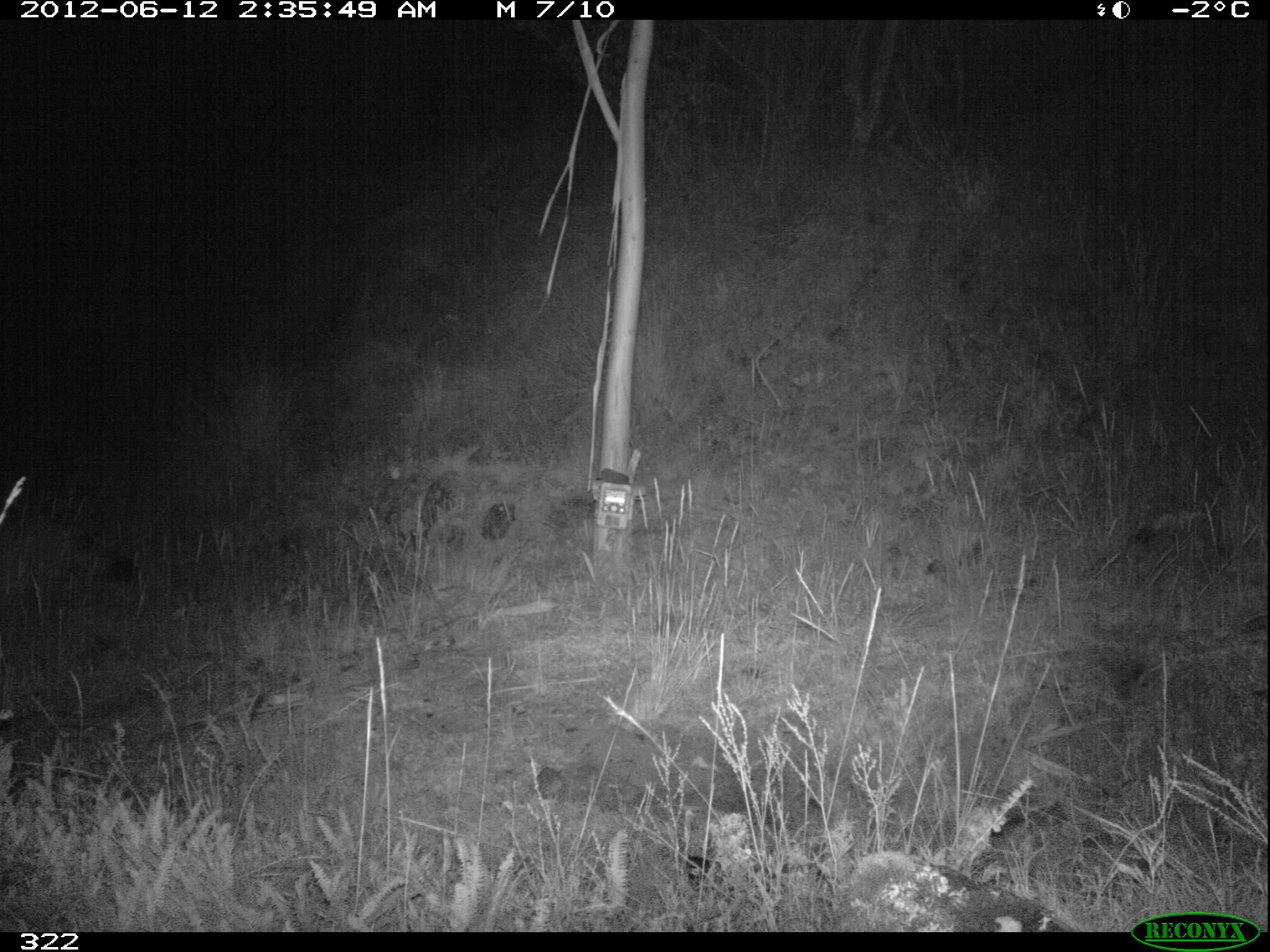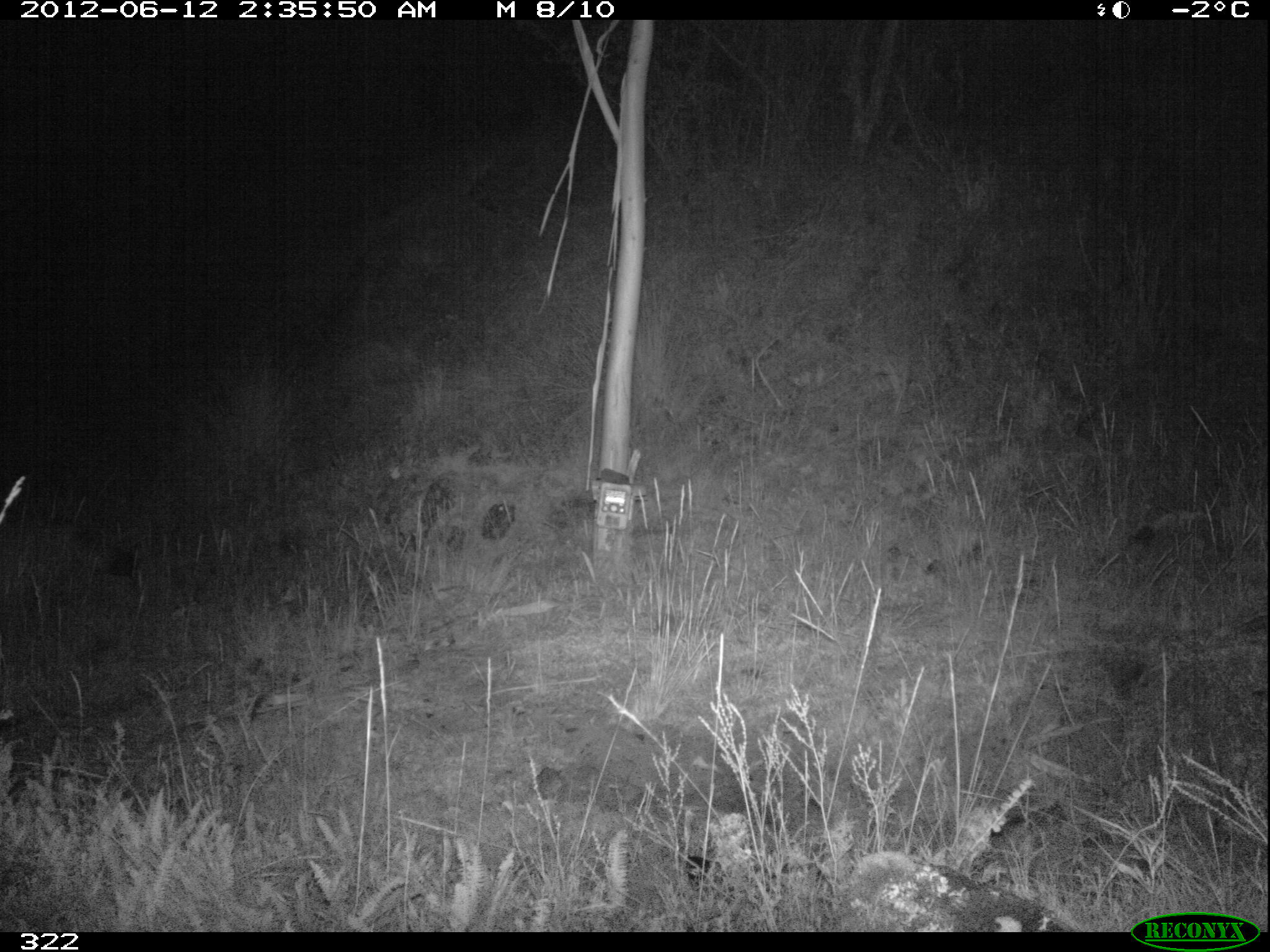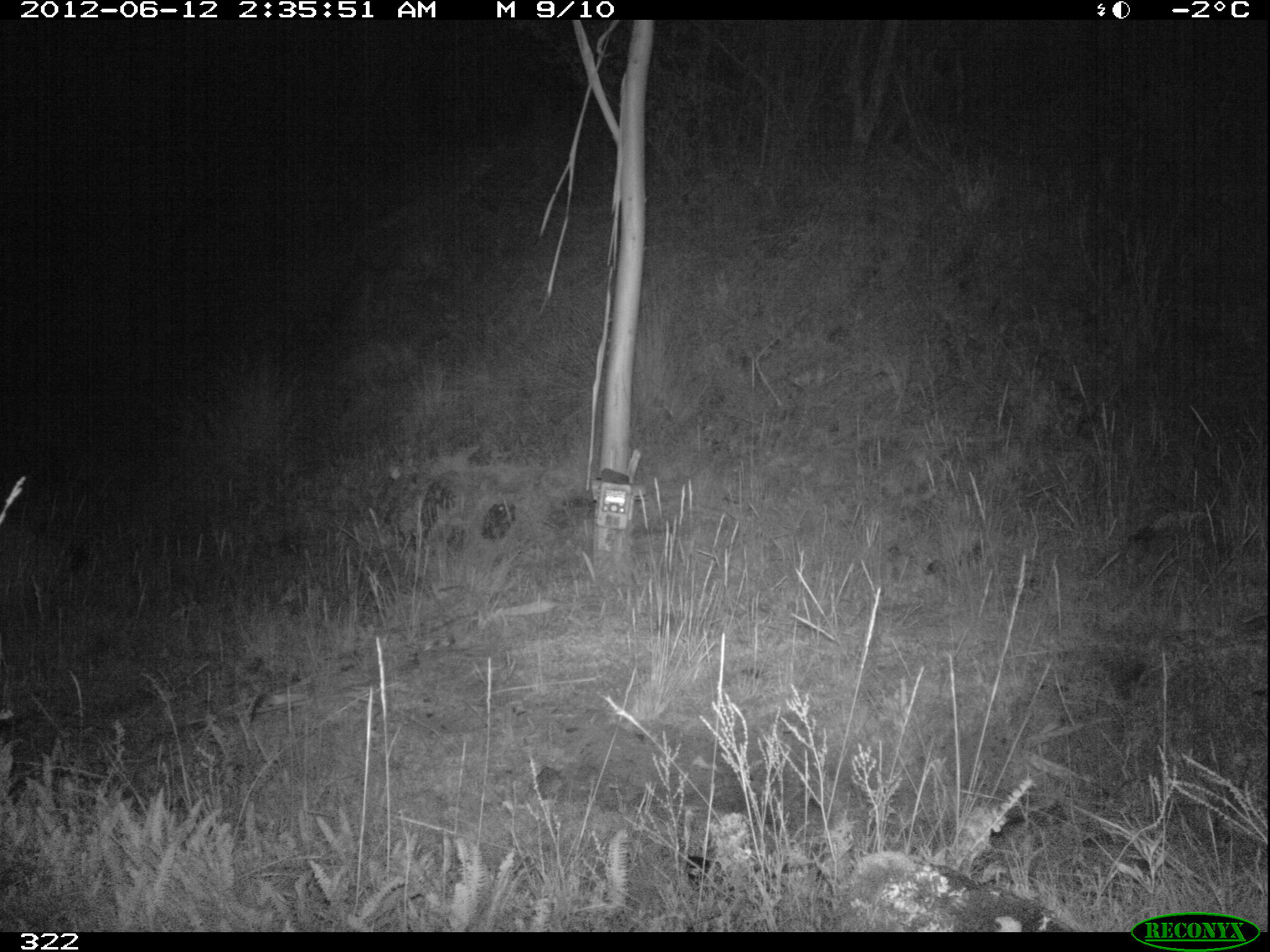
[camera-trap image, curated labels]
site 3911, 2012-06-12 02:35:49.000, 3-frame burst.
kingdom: Animalia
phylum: Chordata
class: Mammalia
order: Carnivora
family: Canidae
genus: Lycalopex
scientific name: Lycalopex culpaeus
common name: culpeo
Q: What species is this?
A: Lycalopex culpaeus (culpeo).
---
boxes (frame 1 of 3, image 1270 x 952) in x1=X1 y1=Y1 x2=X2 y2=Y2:
lycalopex culpaeus: x1=0 y1=515 x2=137 y2=586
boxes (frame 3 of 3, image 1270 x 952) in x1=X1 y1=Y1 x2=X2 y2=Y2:
lycalopex culpaeus: x1=0 y1=511 x2=90 y2=579